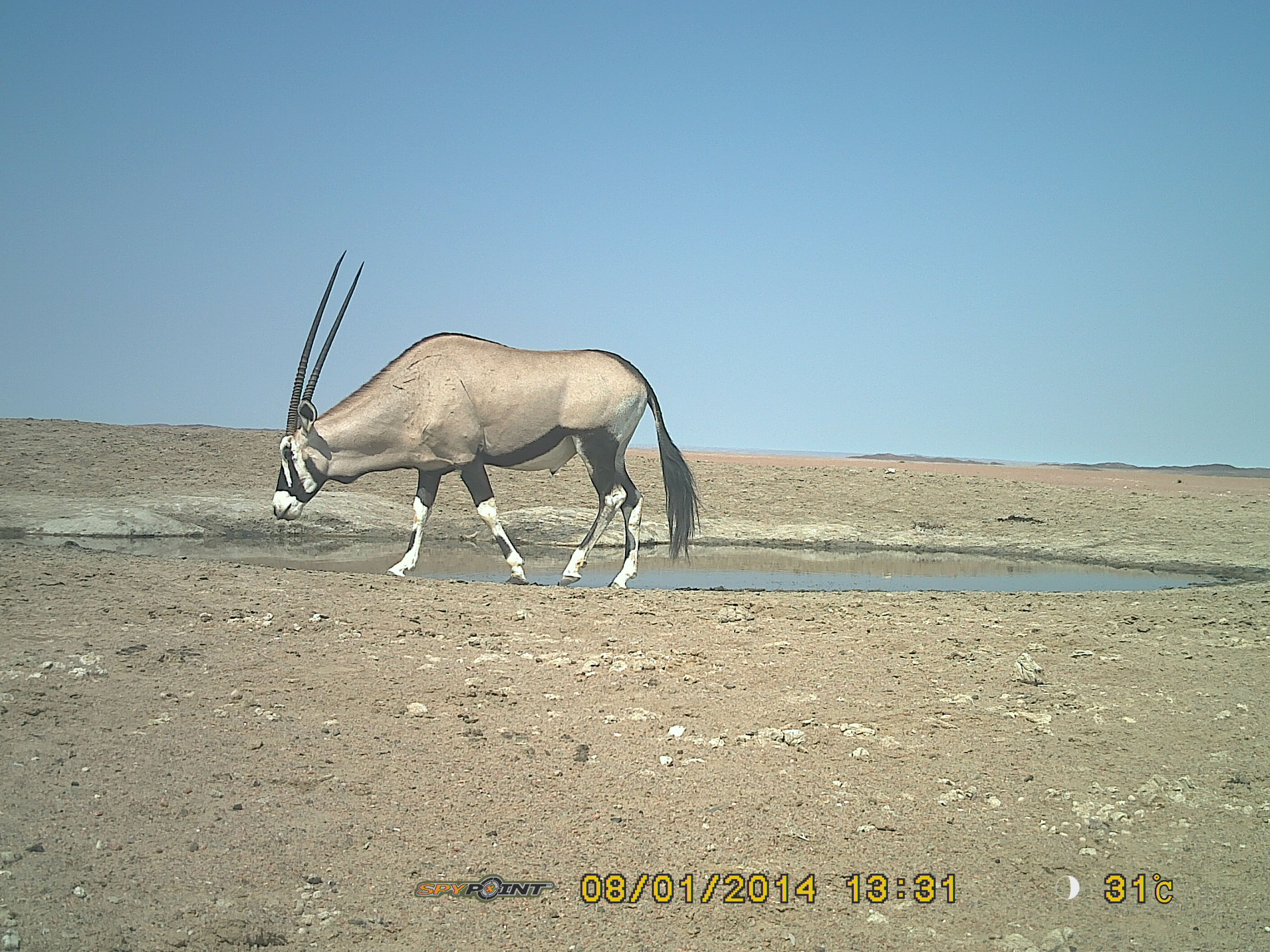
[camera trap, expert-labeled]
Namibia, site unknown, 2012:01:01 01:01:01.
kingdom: Animalia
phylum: Chordata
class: Mammalia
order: Artiodactyla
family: Bovidae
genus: Oryx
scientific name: Oryx gazella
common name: gemsbok